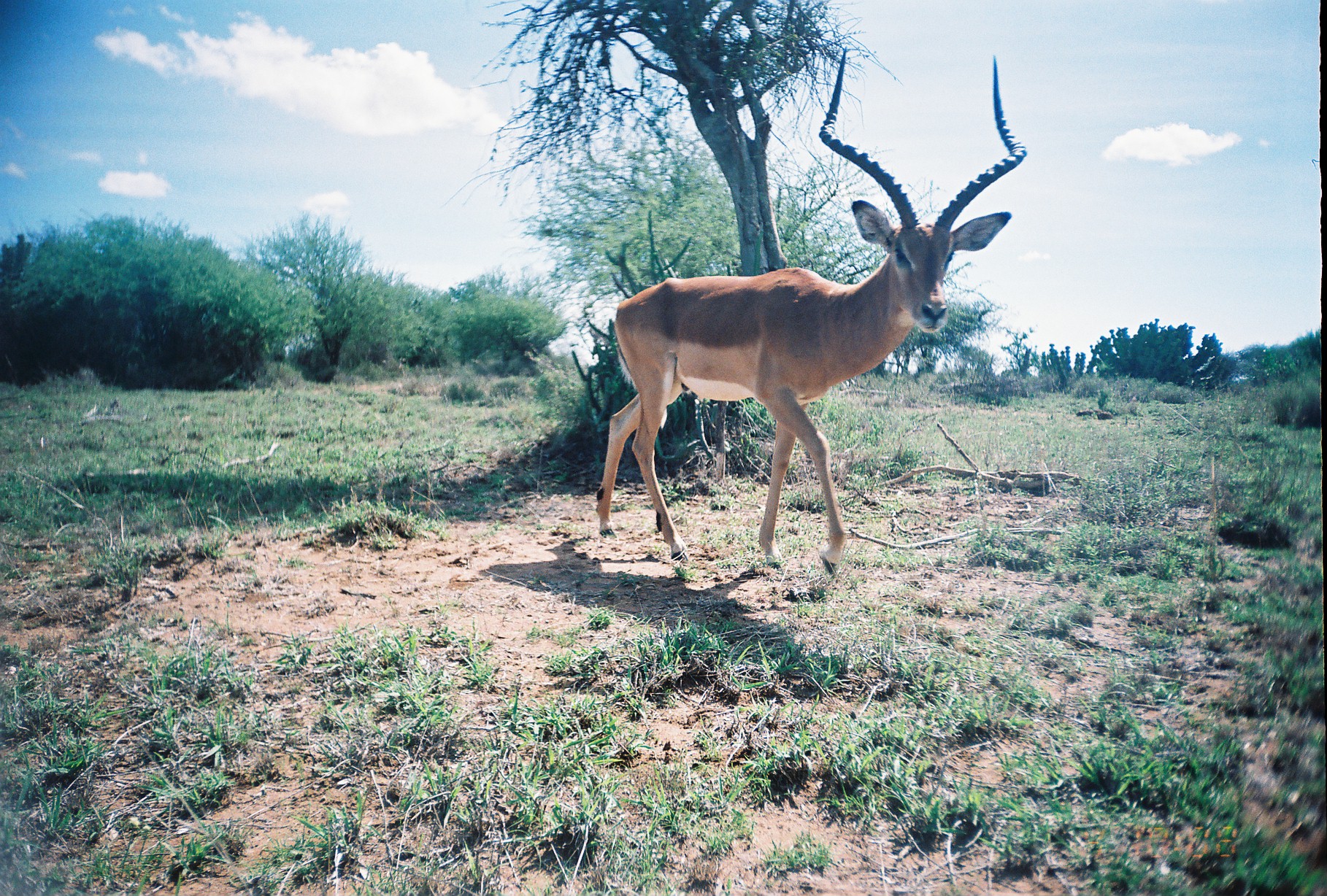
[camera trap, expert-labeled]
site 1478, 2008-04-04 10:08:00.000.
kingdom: Animalia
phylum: Chordata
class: Mammalia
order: Artiodactyla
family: Bovidae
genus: Aepyceros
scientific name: Aepyceros melampus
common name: impala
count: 1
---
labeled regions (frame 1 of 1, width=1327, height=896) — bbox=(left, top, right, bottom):
aepyceros melampus: bbox=(595, 46, 1028, 575)